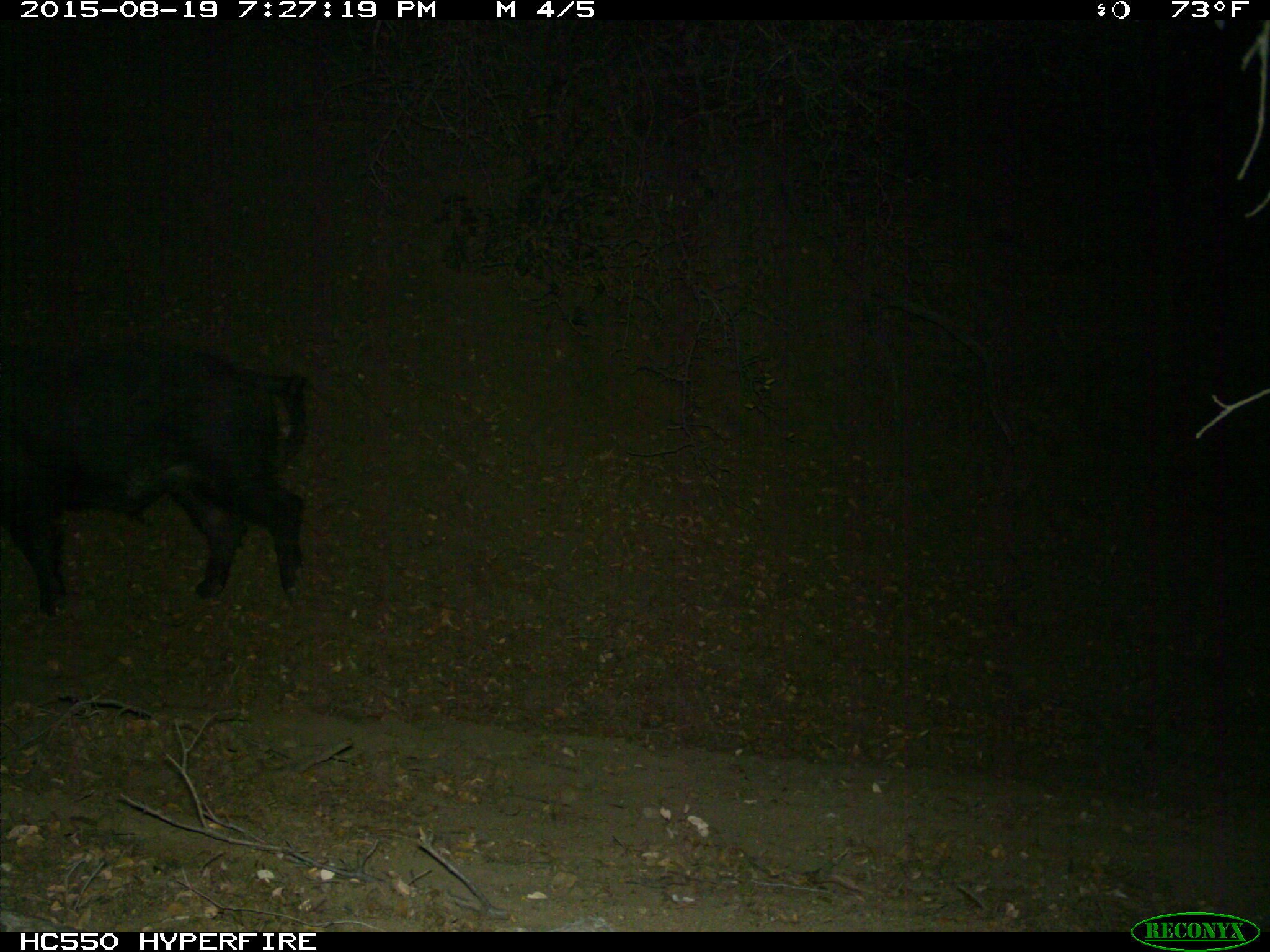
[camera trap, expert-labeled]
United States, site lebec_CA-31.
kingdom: Animalia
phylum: Chordata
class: Mammalia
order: Artiodactyla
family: Suidae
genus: Sus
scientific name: Sus scrofa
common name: wild boar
Sus scrofa (wild boar).